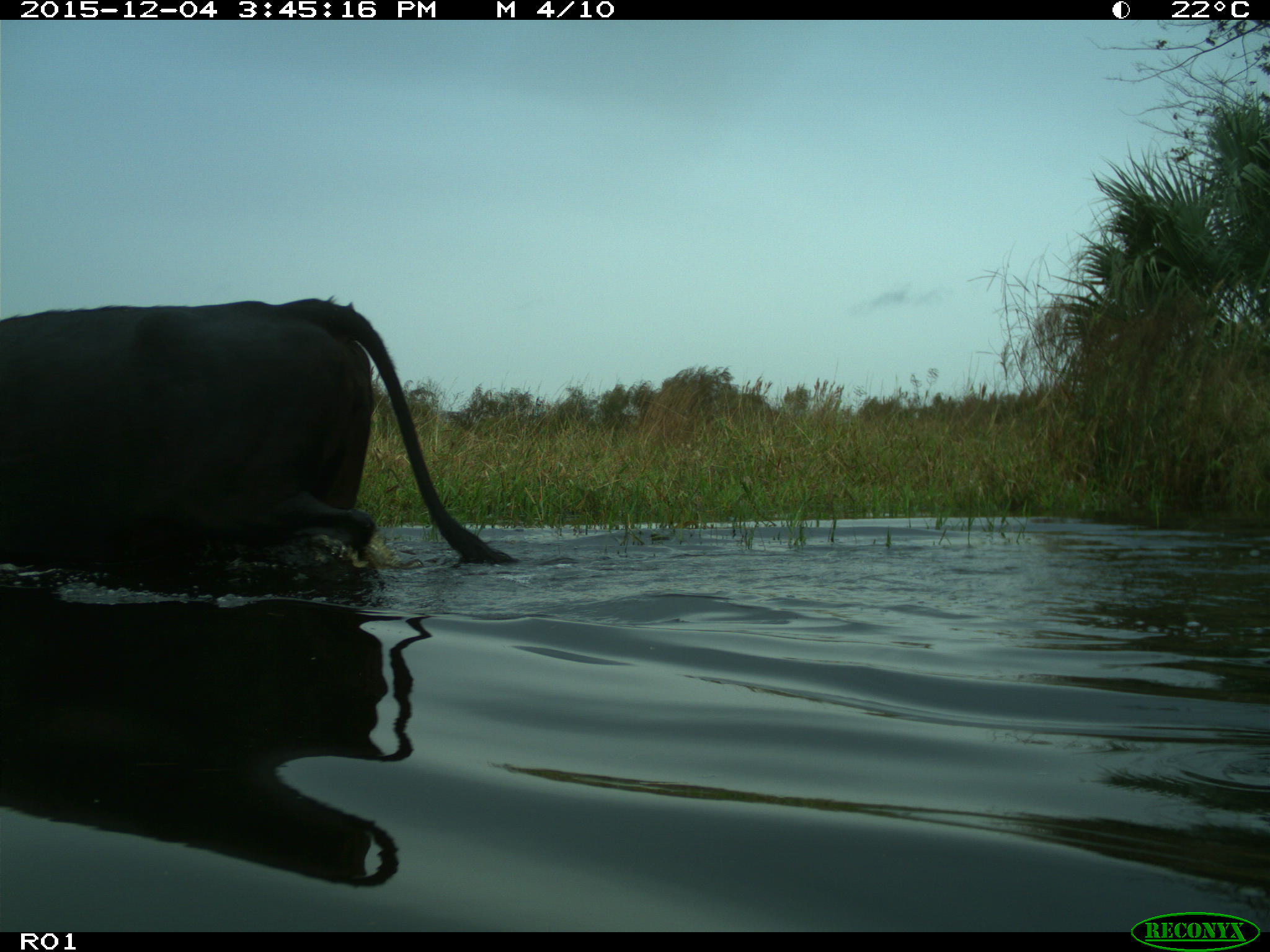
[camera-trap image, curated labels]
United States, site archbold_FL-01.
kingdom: Animalia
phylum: Chordata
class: Mammalia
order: Artiodactyla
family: Bovidae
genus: Bos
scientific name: Bos taurus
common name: domestic cow